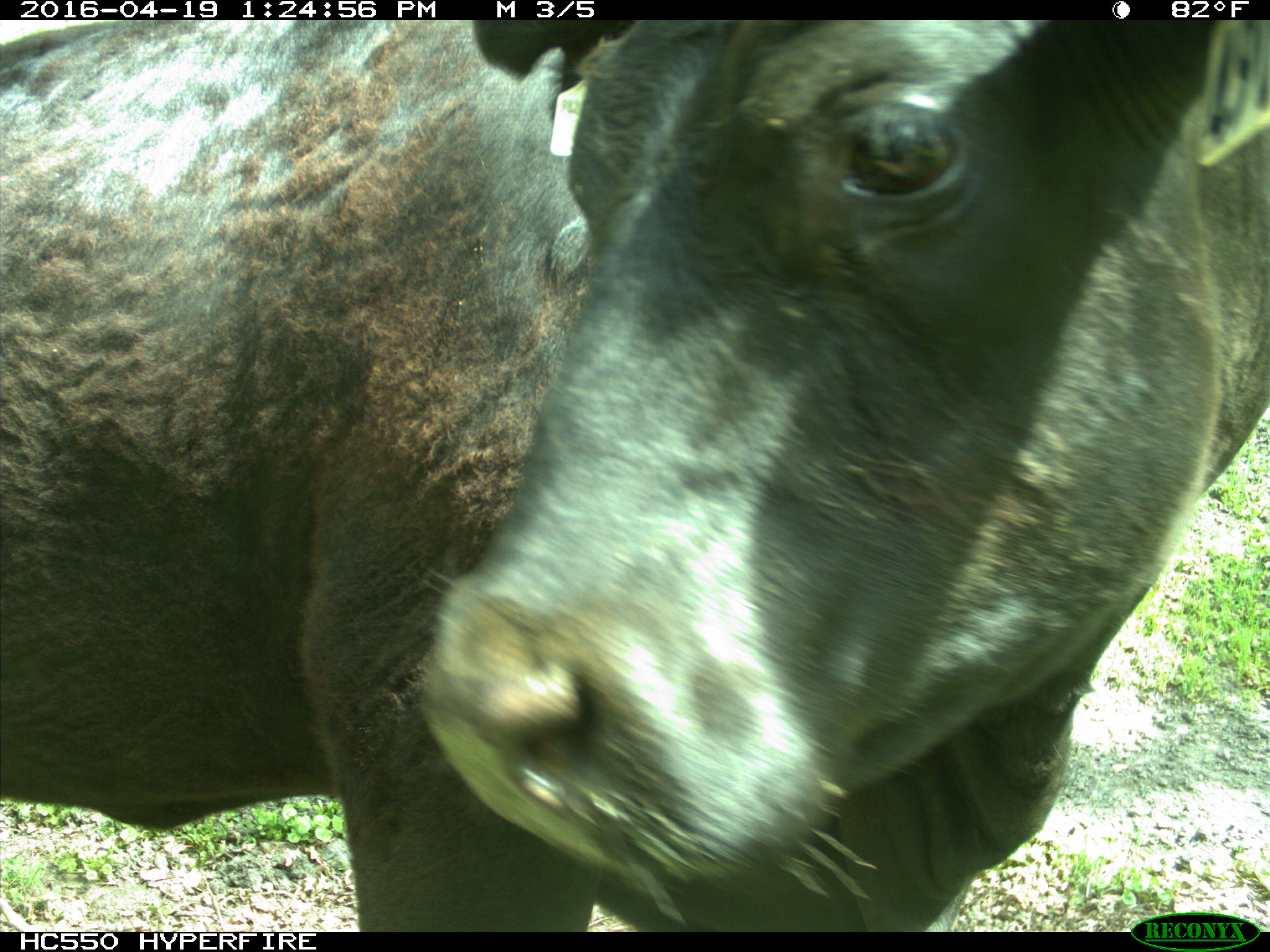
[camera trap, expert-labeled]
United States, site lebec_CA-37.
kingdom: Animalia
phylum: Chordata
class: Mammalia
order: Artiodactyla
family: Bovidae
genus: Bos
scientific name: Bos taurus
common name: domestic cow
Bos taurus (domestic cow).